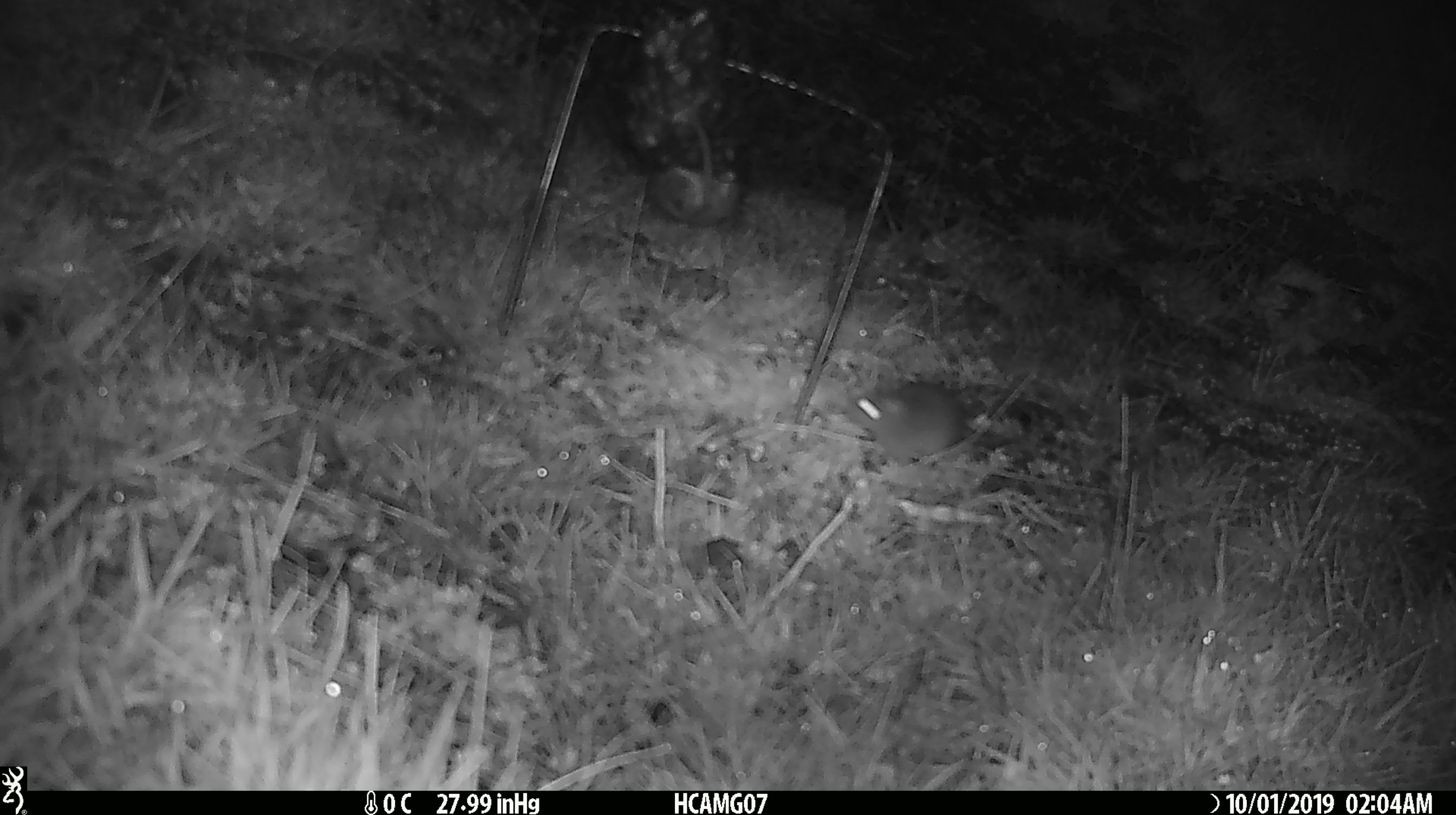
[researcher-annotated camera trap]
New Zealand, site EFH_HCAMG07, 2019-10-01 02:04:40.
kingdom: Animalia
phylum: Chordata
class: Mammalia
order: Rodentia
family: Muridae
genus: Mus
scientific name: Mus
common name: mouse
Mouse (Mus).